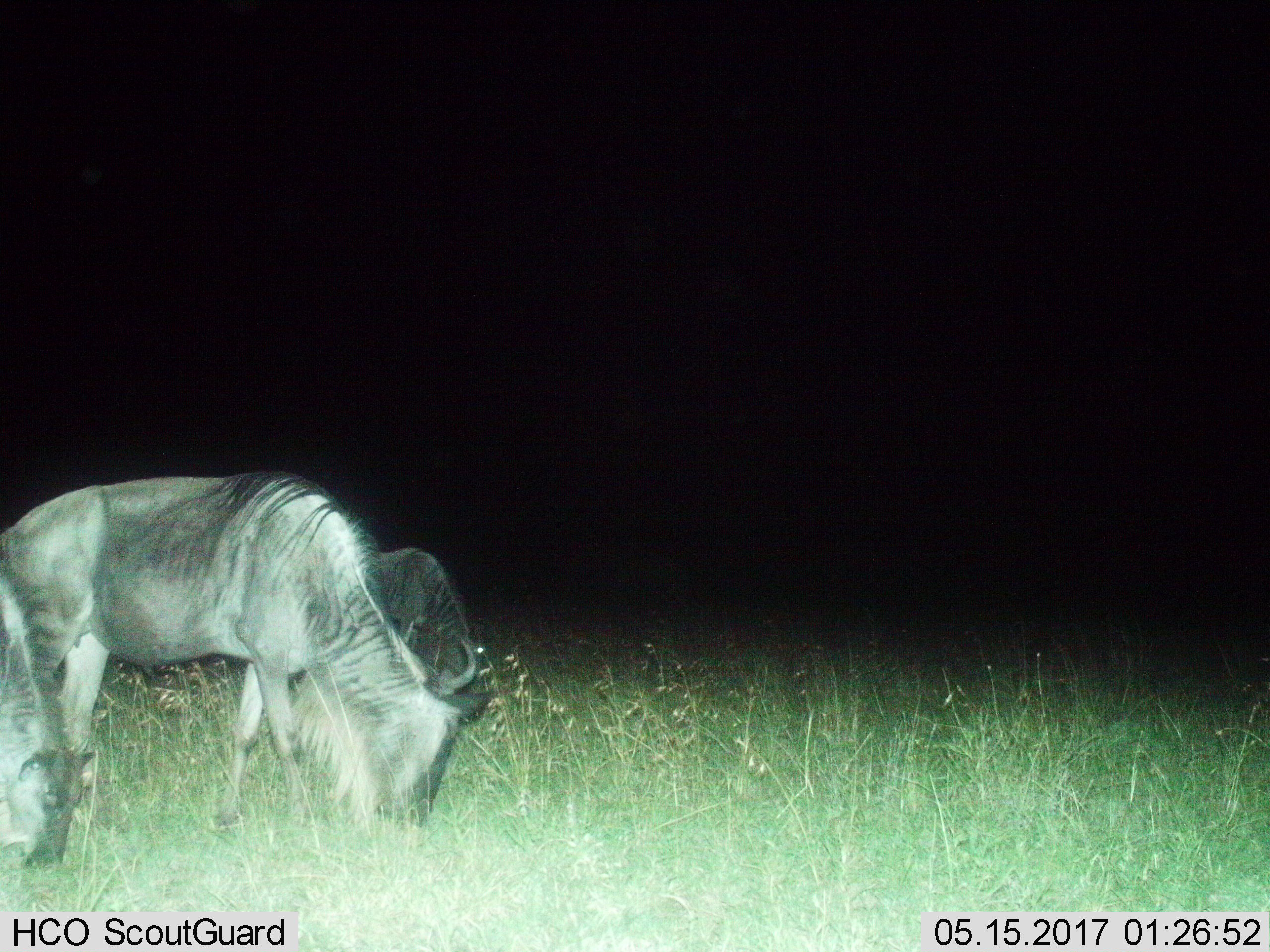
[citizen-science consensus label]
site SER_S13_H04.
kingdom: Animalia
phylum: Chordata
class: Mammalia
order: Artiodactyla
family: Bovidae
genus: Connochaetes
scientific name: Connochaetes taurinus taurinus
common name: blue wildebeest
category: wildebeestblue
Wildebeestblue (blue wildebeest) (Connochaetes taurinus taurinus), count 2. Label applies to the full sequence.